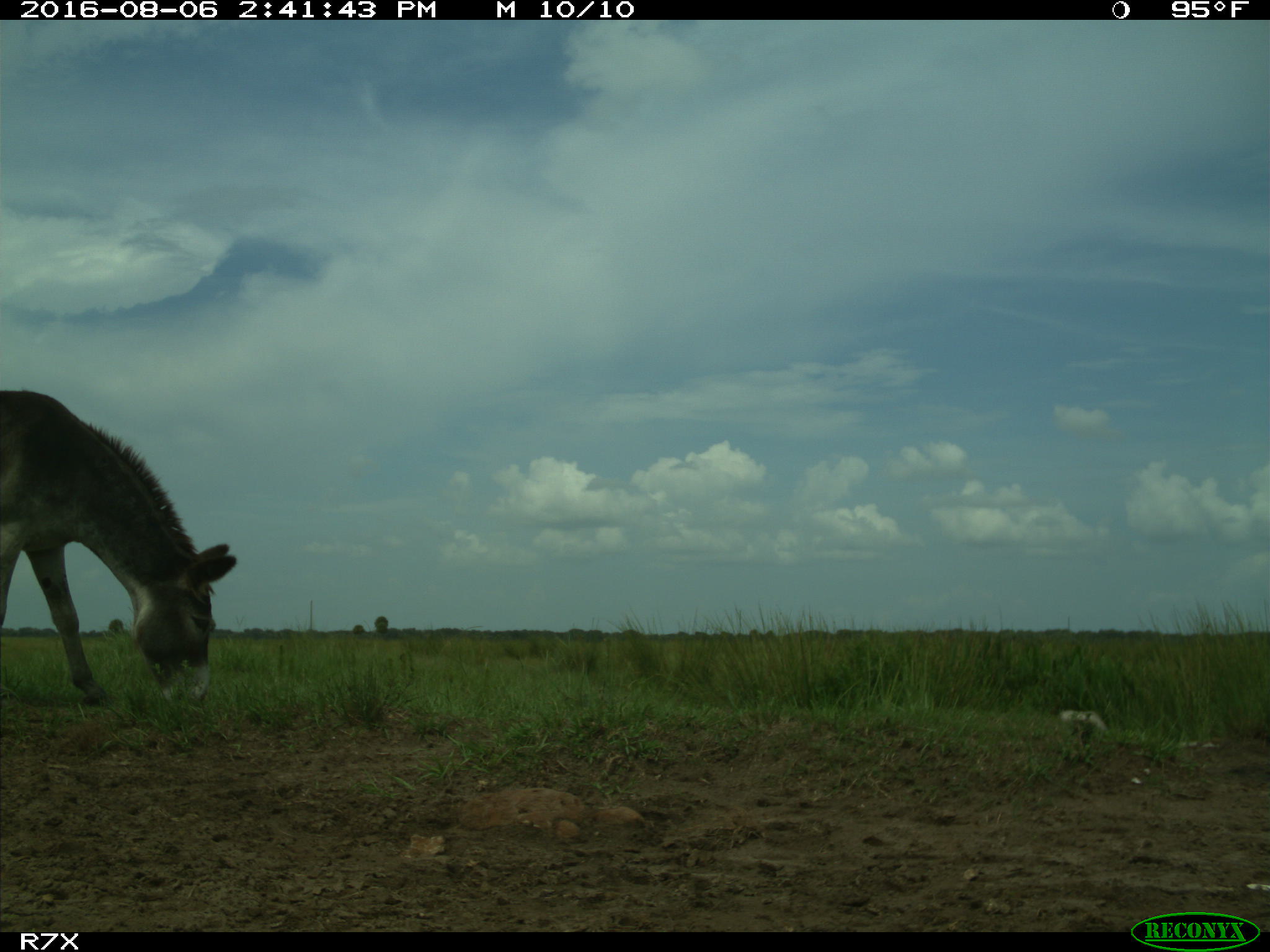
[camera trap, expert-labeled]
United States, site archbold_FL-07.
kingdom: Animalia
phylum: Chordata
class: Mammalia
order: Perissodactyla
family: Equidae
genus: Equus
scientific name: Equus africanus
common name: african wild ass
Equus africanus (african wild ass).